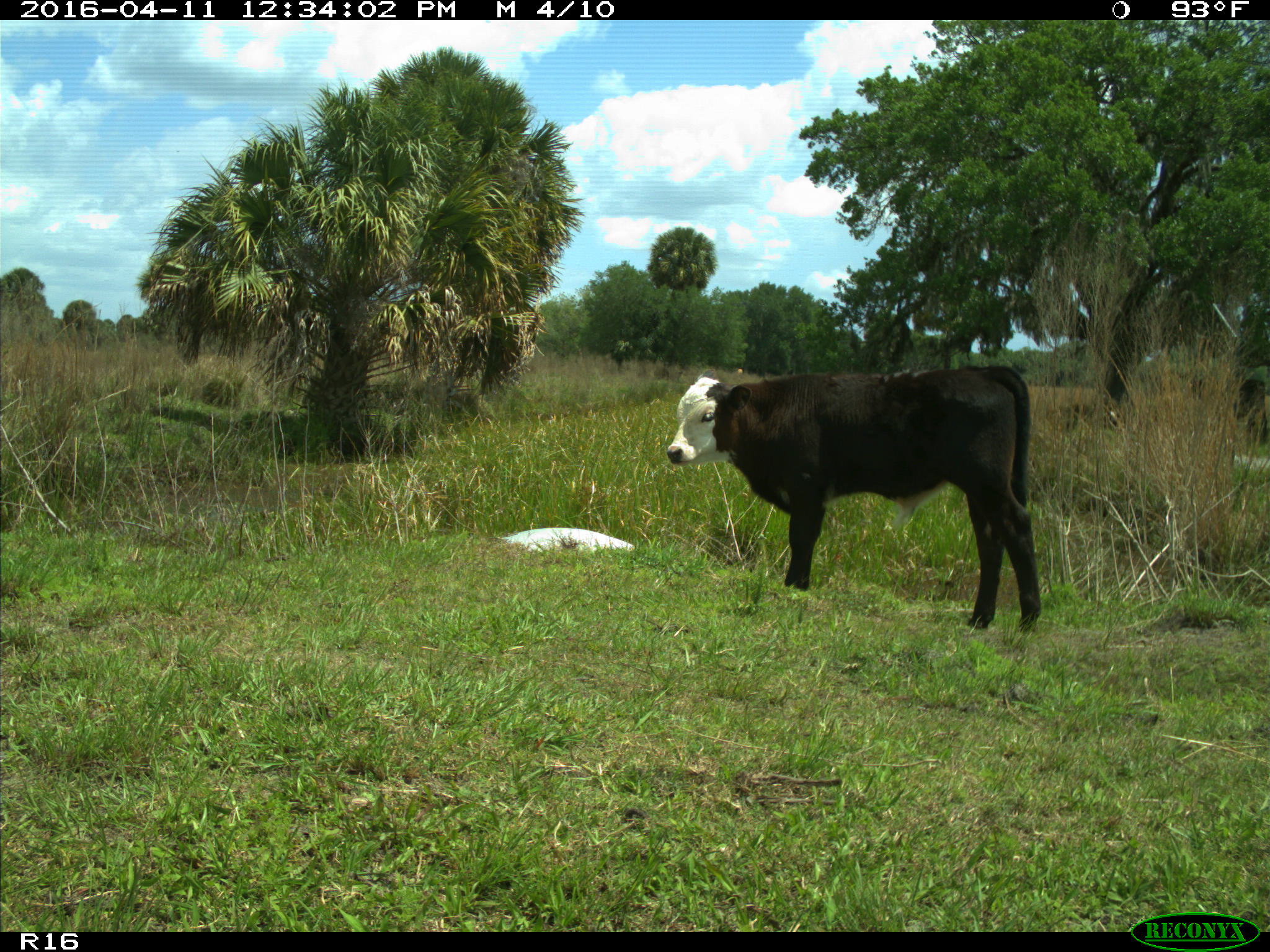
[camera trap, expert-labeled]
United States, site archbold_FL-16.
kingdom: Animalia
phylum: Chordata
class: Mammalia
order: Artiodactyla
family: Bovidae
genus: Bos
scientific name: Bos taurus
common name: domestic cow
Bos taurus (domestic cow).